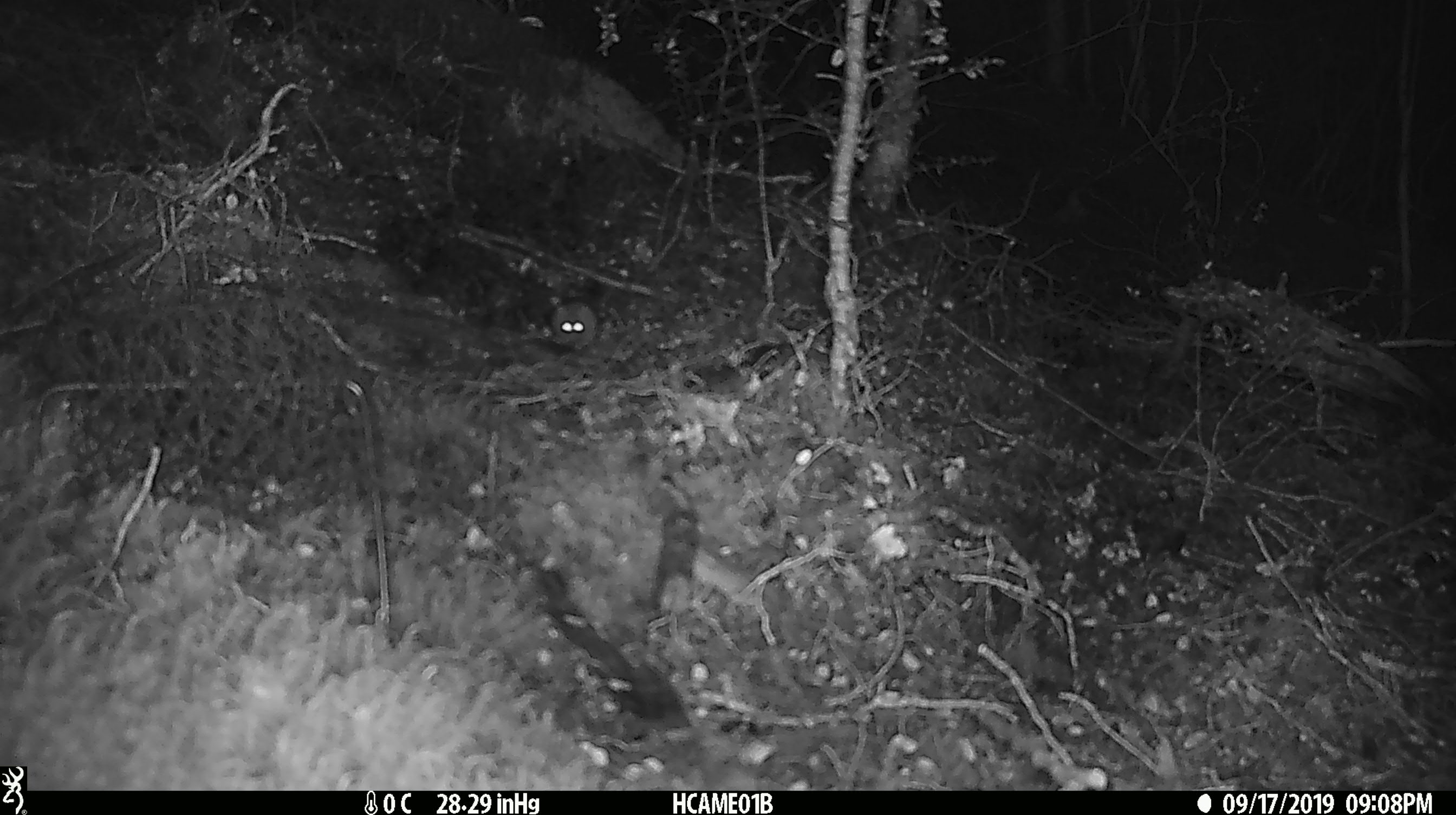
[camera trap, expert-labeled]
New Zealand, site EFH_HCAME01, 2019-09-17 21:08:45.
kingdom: Animalia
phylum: Chordata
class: Mammalia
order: Rodentia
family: Muridae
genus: Mus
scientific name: Mus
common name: mouse